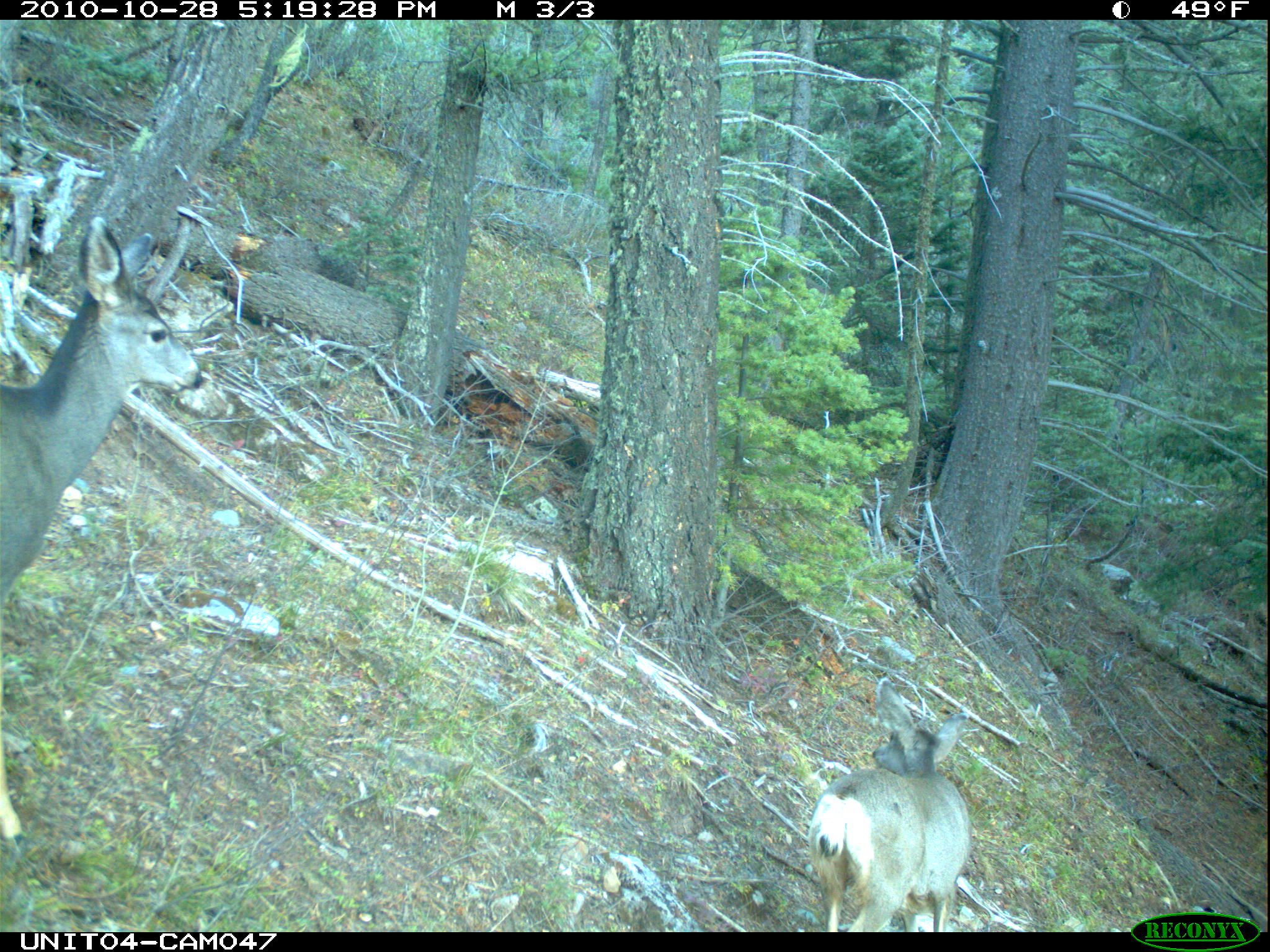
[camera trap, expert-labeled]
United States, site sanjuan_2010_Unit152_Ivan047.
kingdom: Animalia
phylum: Chordata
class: Mammalia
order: Artiodactyla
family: Cervidae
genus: Odocoileus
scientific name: Odocoileus hemionus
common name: mule deer